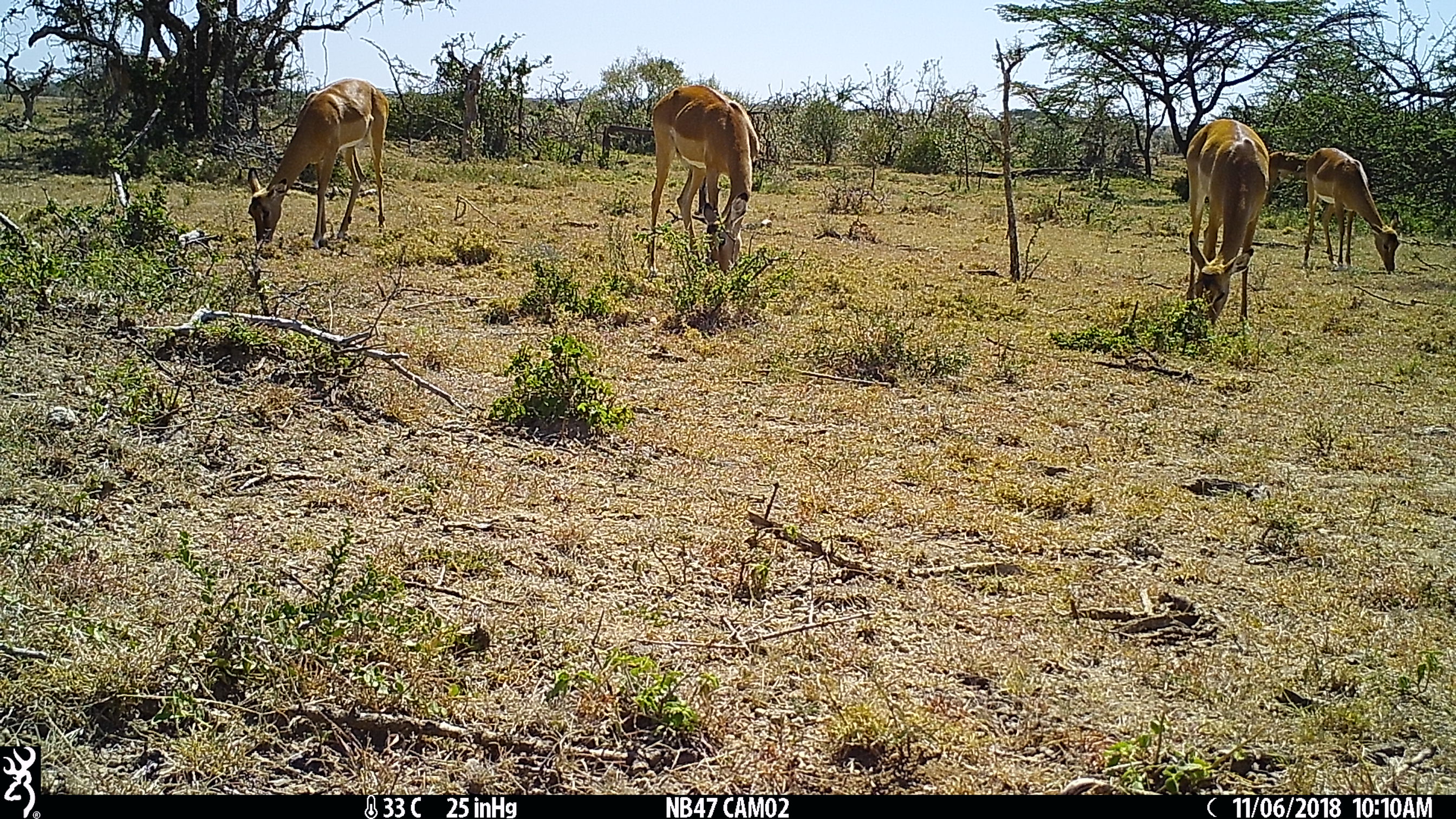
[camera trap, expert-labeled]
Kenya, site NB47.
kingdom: Animalia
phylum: Chordata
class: Mammalia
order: Artiodactyla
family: Bovidae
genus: Aepyceros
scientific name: Aepyceros melampus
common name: impala